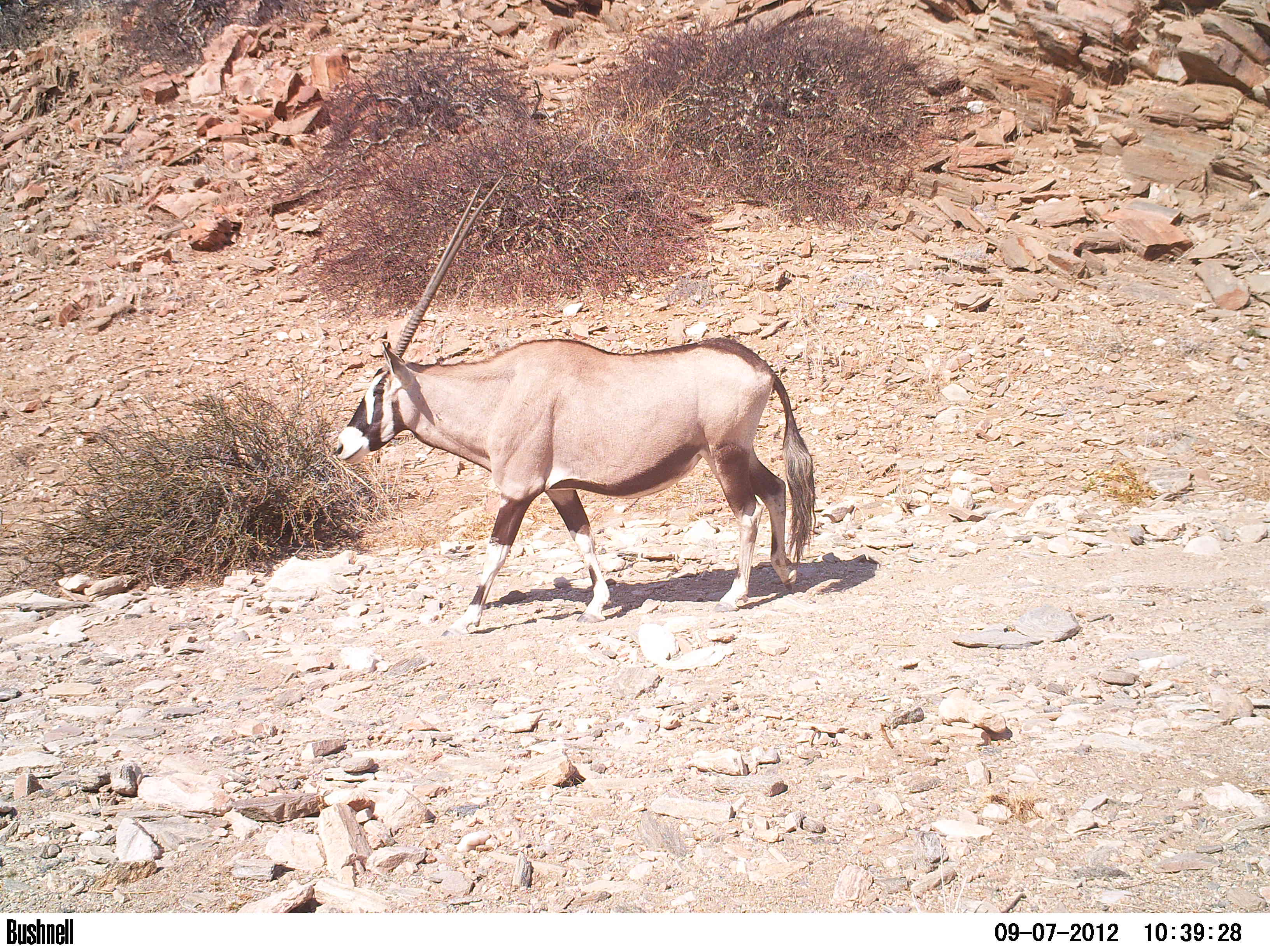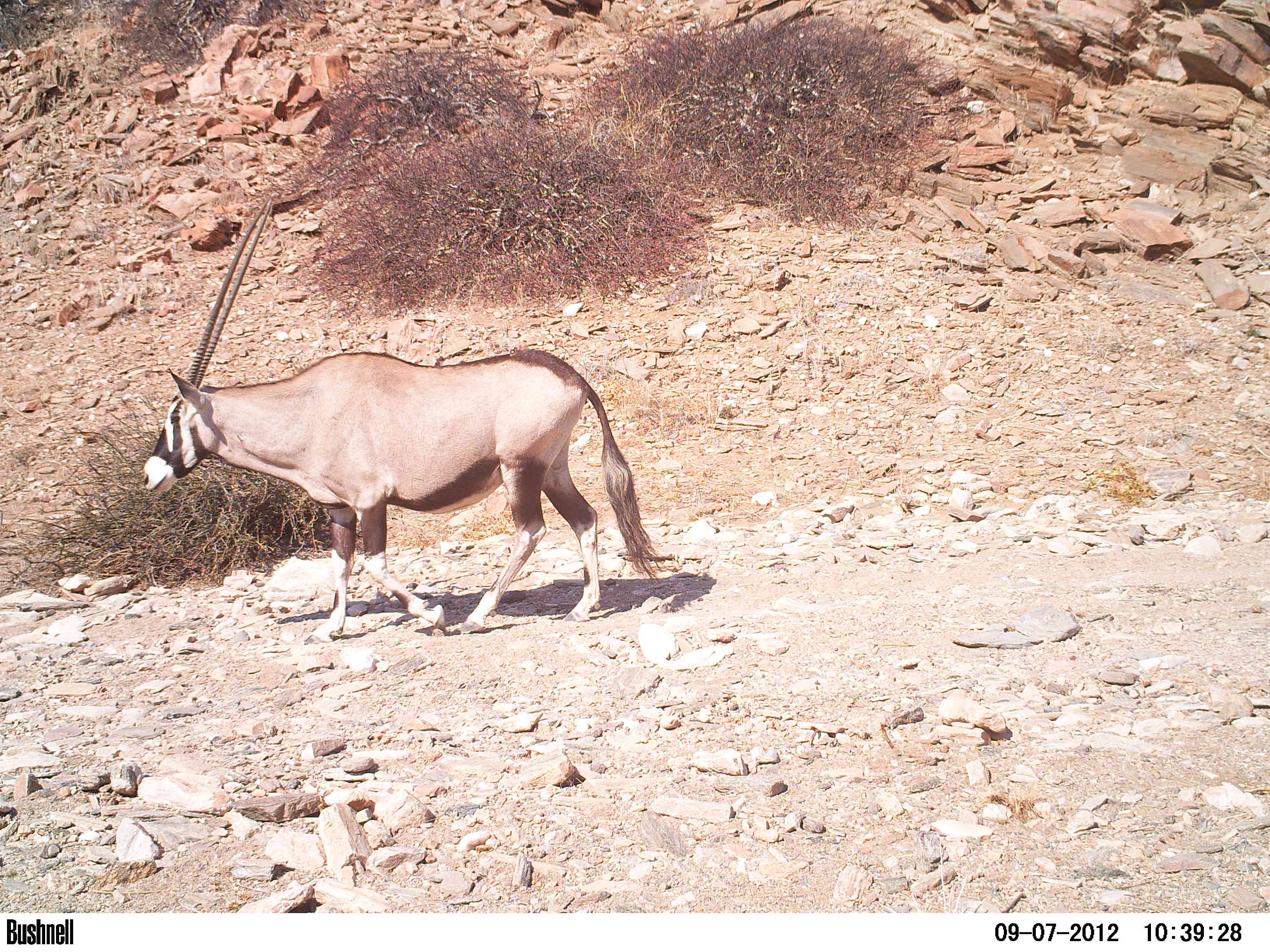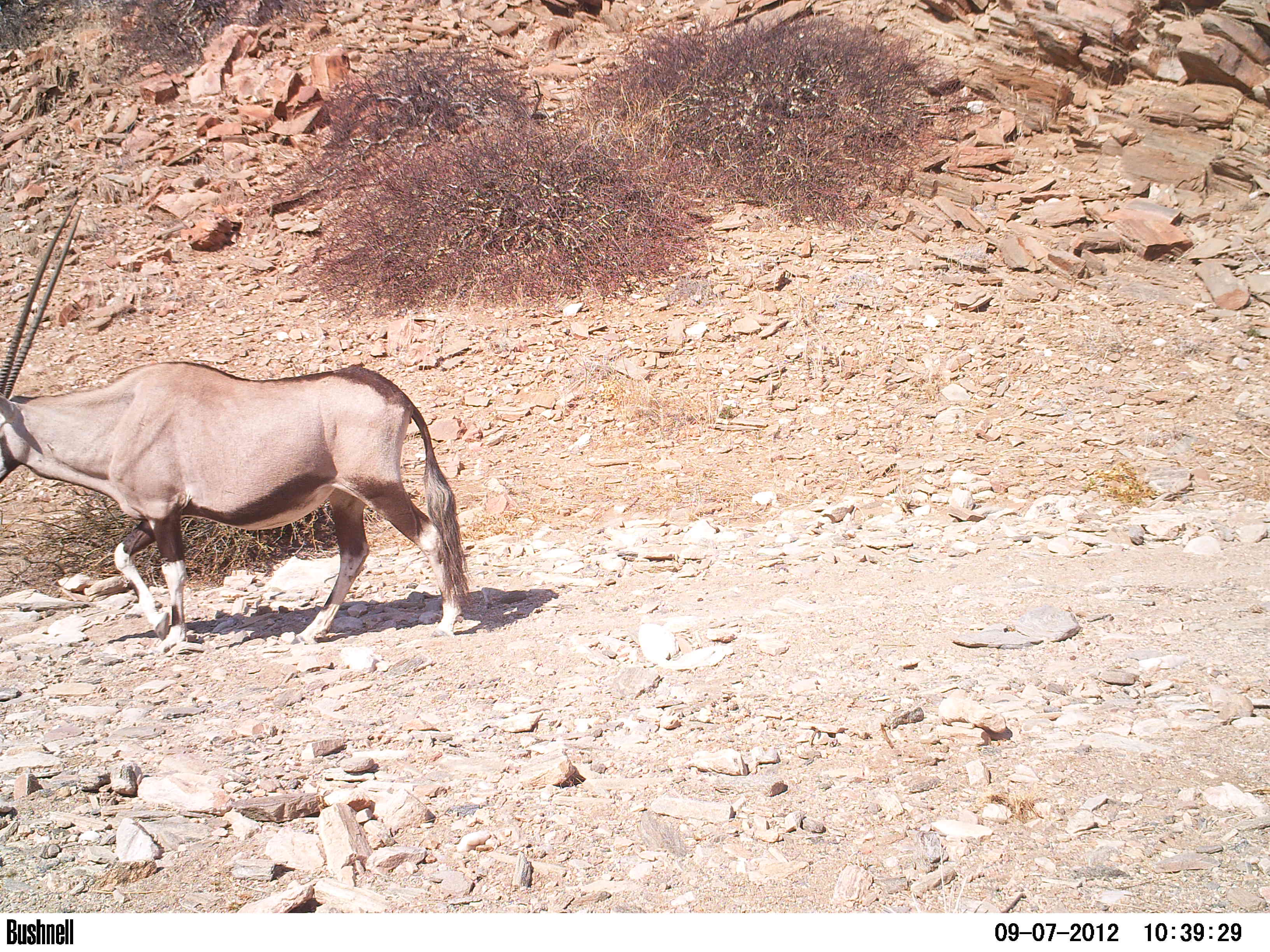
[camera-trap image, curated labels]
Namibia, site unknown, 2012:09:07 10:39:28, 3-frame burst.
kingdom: Animalia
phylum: Chordata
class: Mammalia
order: Artiodactyla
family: Bovidae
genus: Oryx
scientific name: Oryx gazella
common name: gemsbok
Oryx gazella (gemsbok).